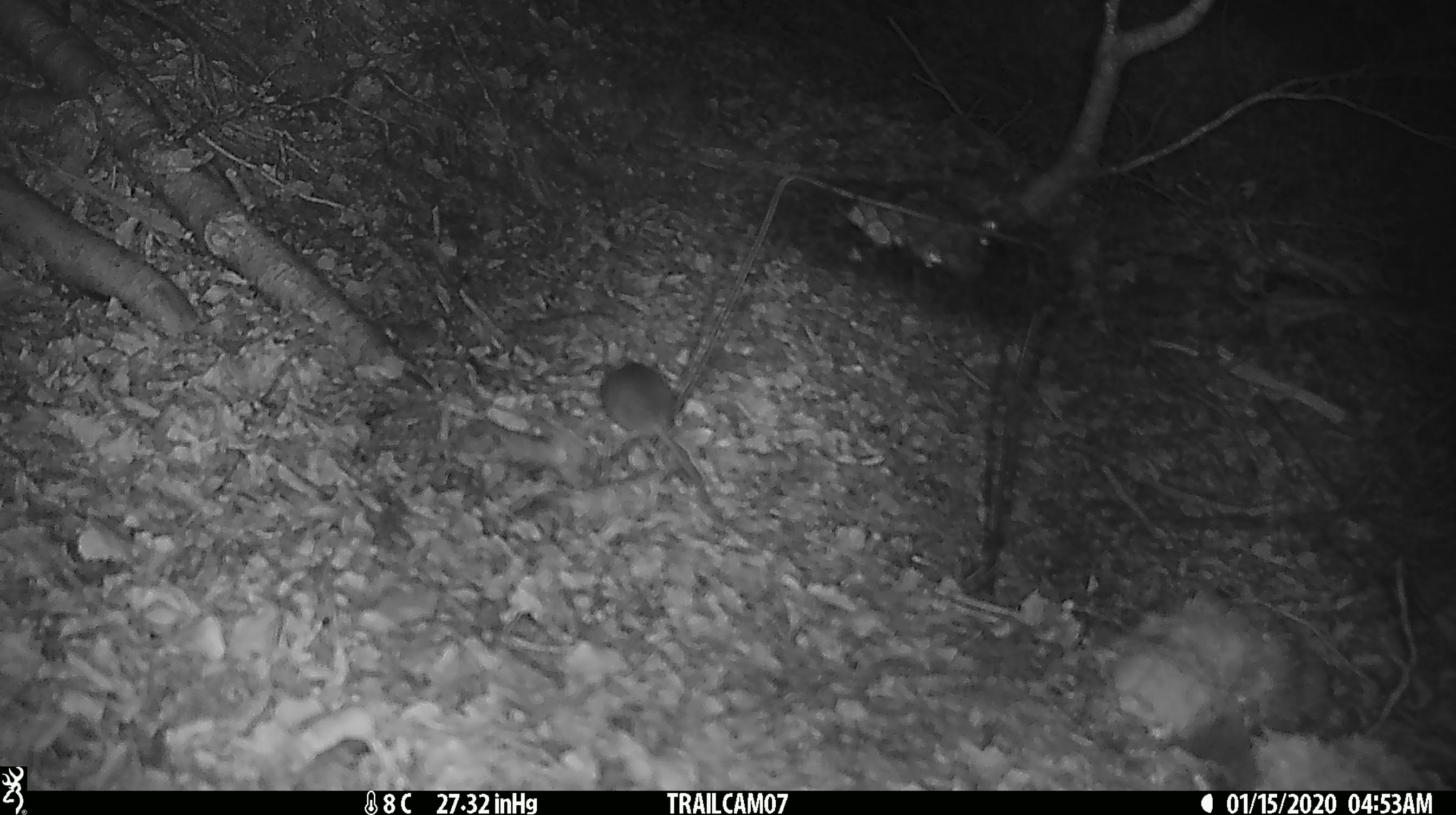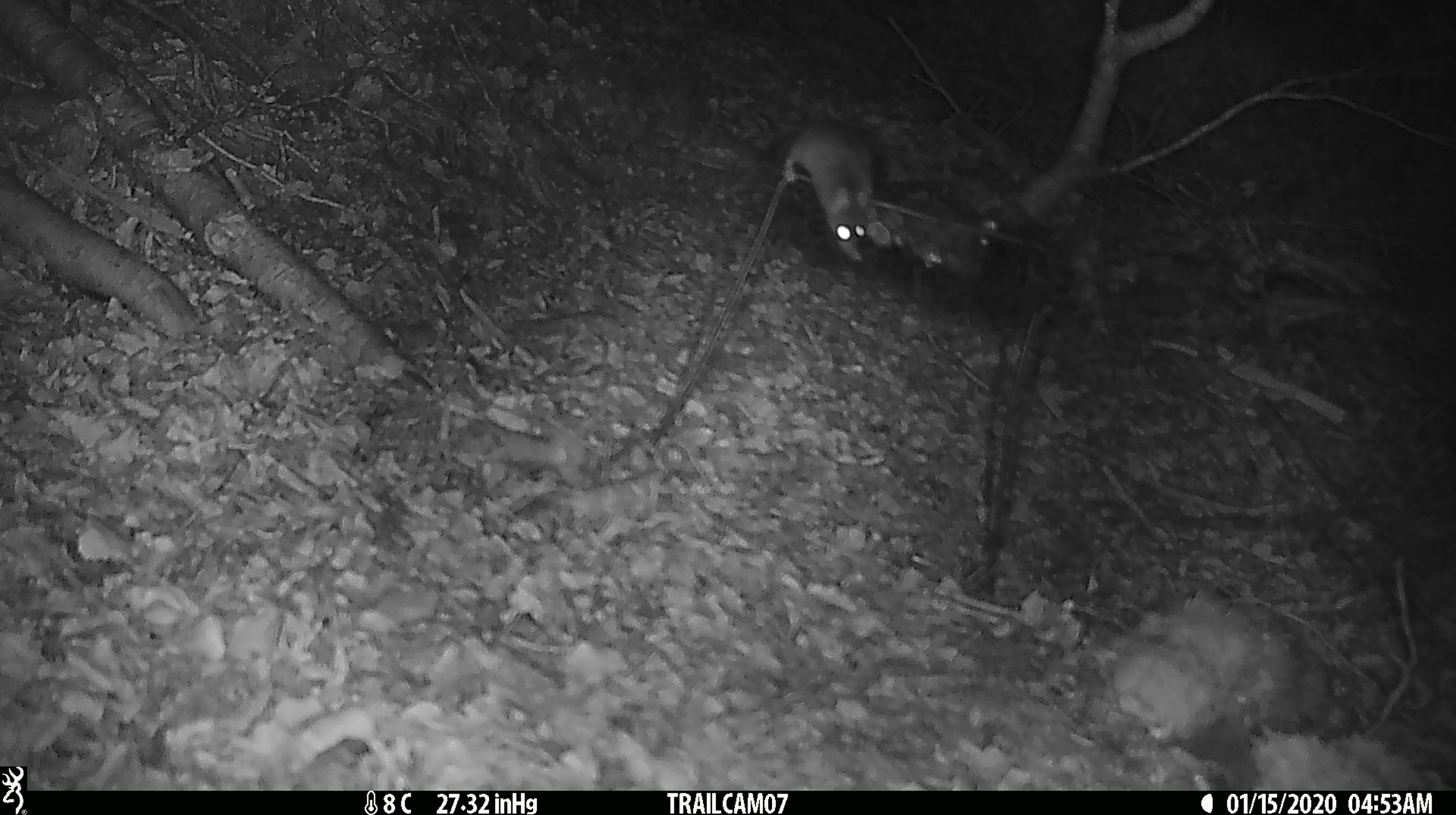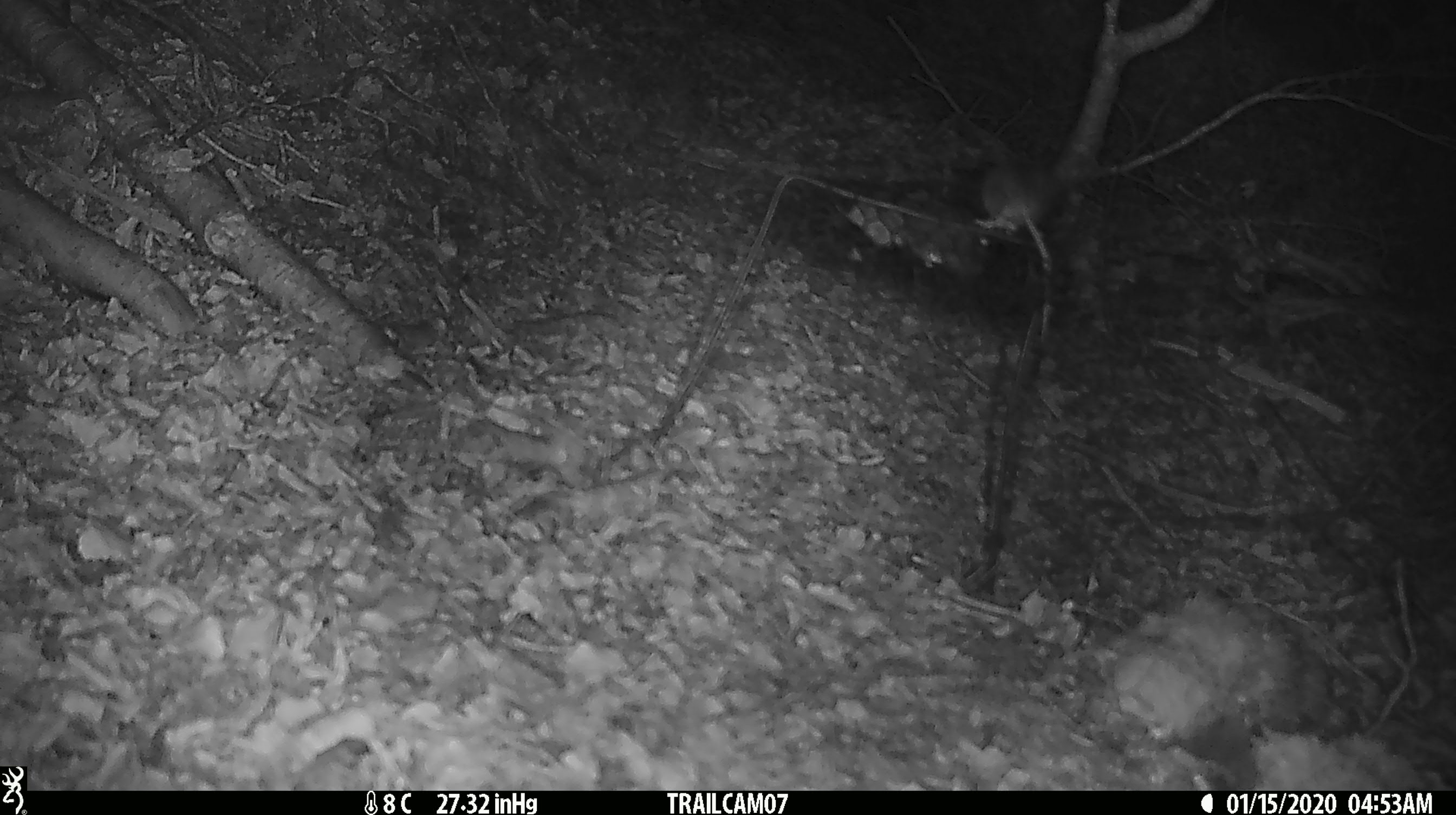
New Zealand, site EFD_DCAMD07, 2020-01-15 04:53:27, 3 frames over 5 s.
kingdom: Animalia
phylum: Chordata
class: Mammalia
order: Rodentia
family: Muridae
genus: Mus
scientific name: Mus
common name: mouse